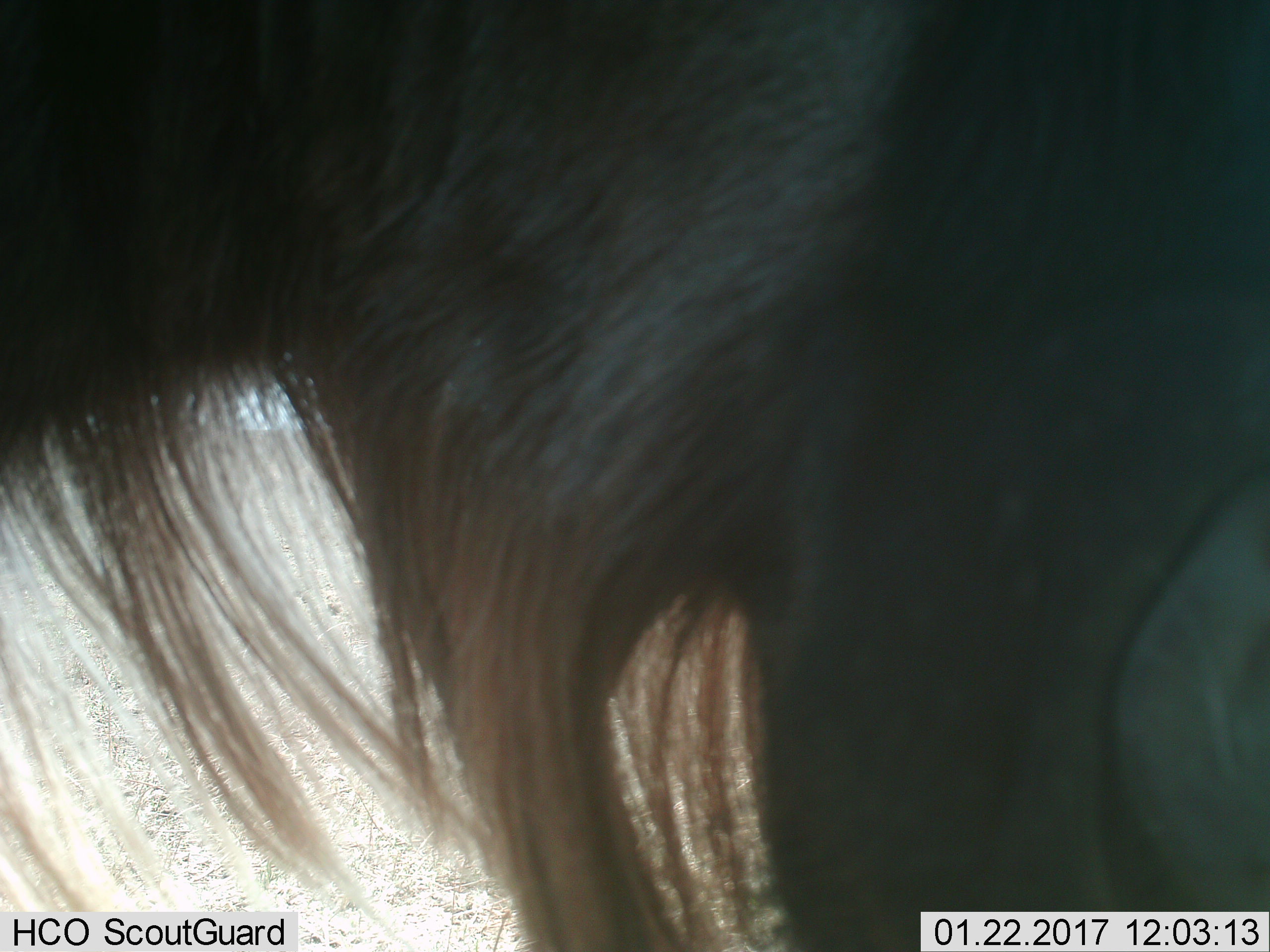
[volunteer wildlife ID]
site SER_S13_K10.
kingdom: Animalia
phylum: Chordata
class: Mammalia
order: Artiodactyla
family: Bovidae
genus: Connochaetes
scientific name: Connochaetes taurinus taurinus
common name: blue wildebeest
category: wildebeestblue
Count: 1.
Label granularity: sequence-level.